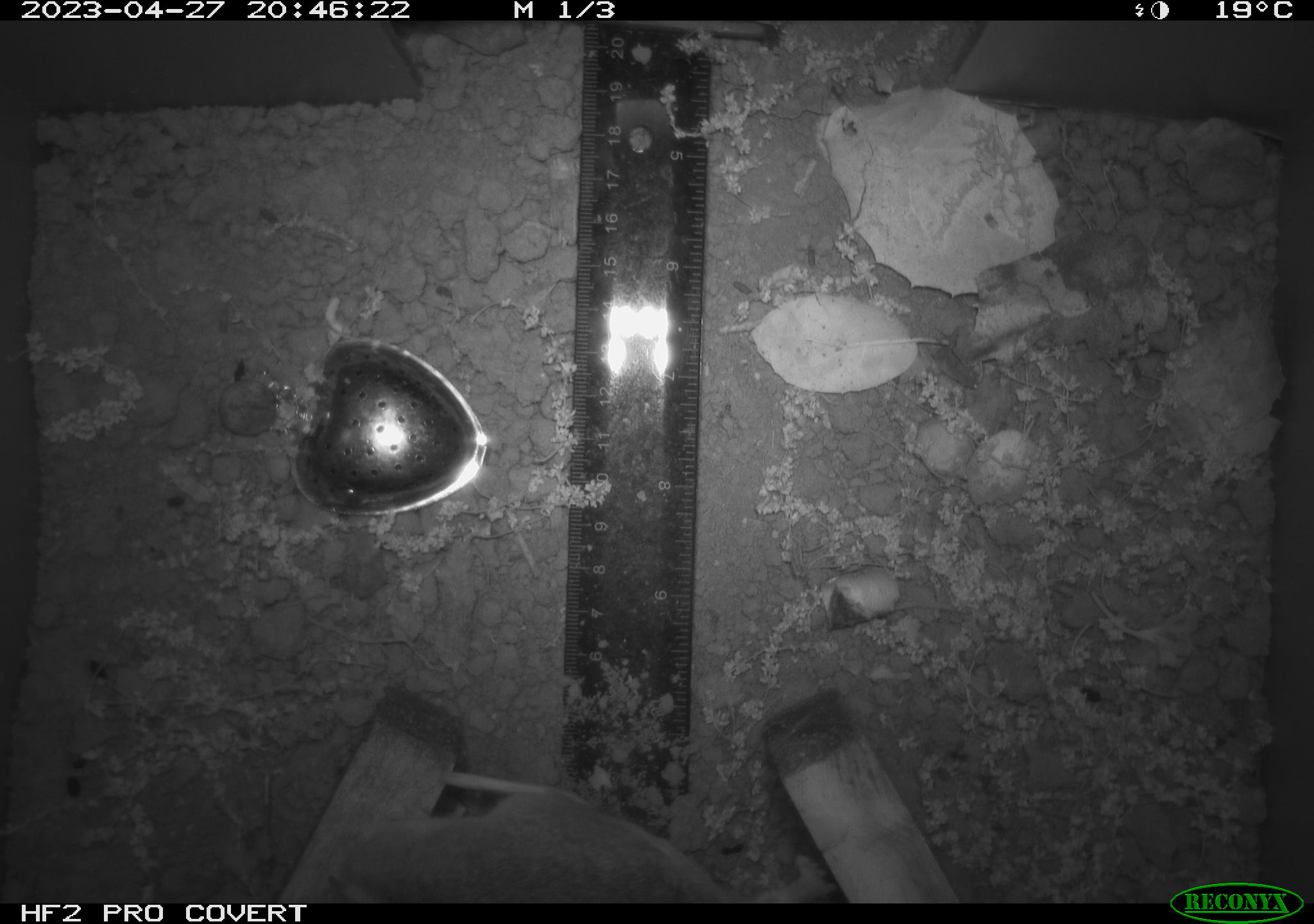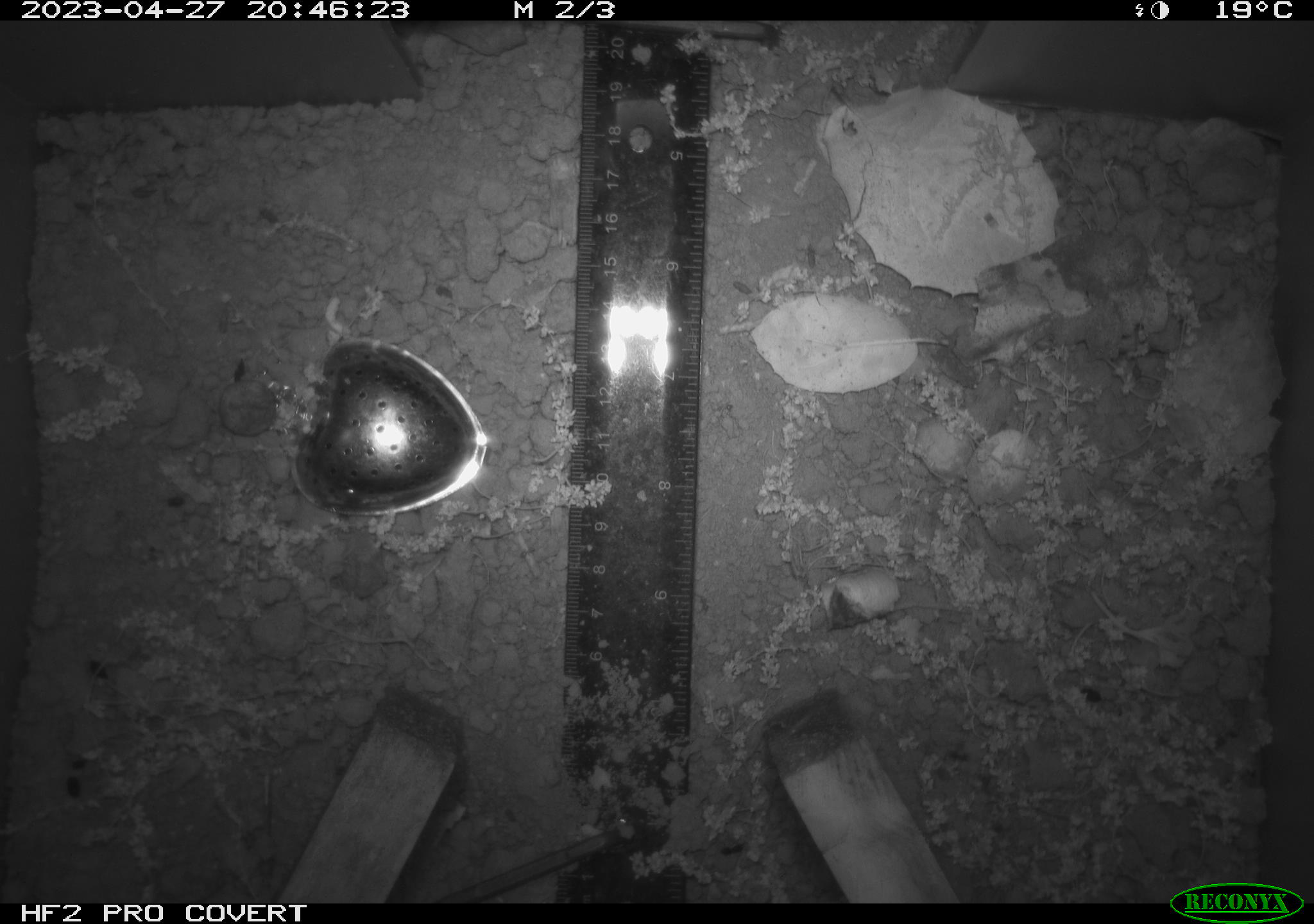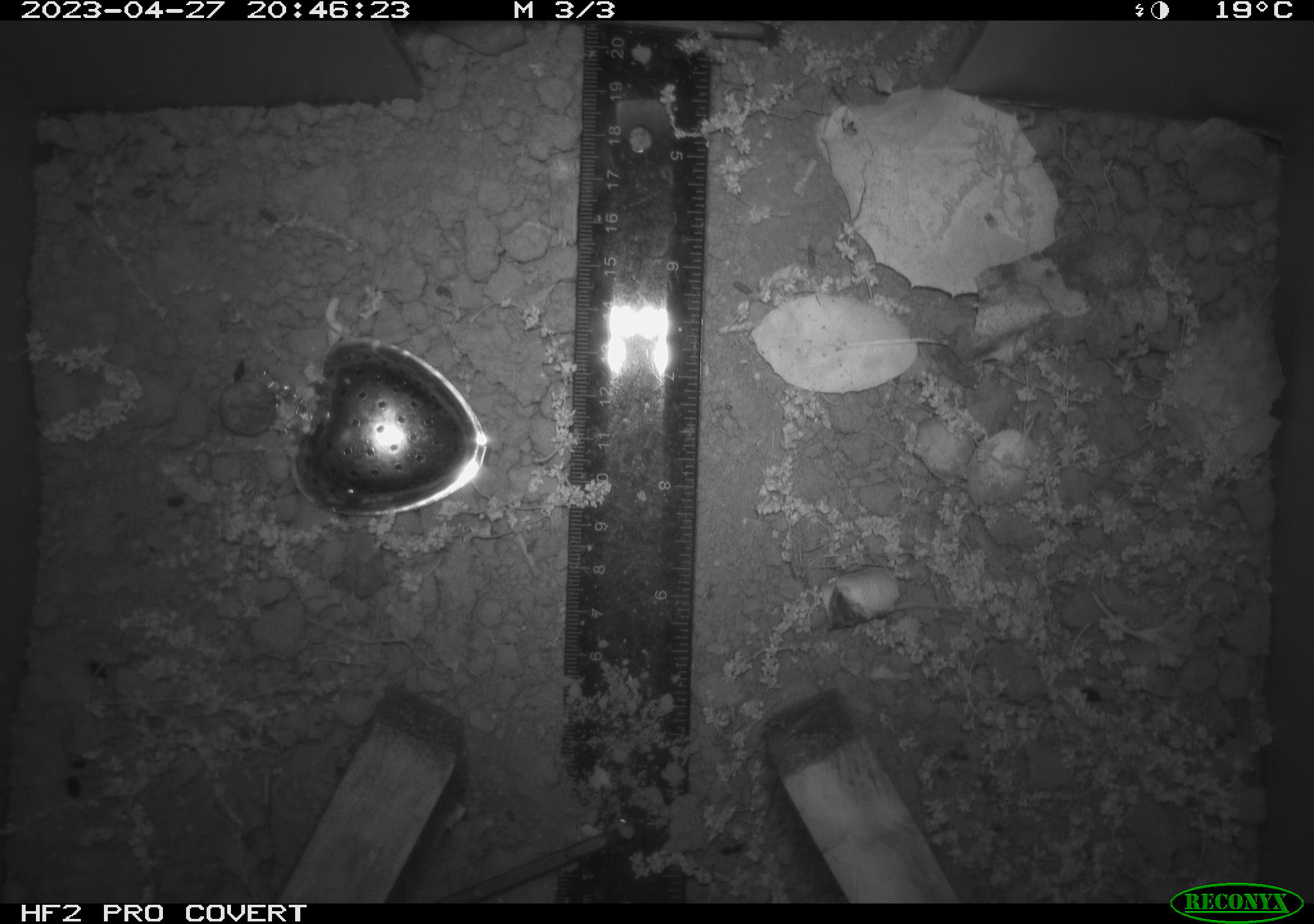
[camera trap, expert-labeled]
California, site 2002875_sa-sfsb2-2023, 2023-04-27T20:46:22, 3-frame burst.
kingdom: Animalia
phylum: Chordata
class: Mammalia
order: Rodentia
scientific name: Rodentia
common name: mouse species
Mouse species (Rodentia).